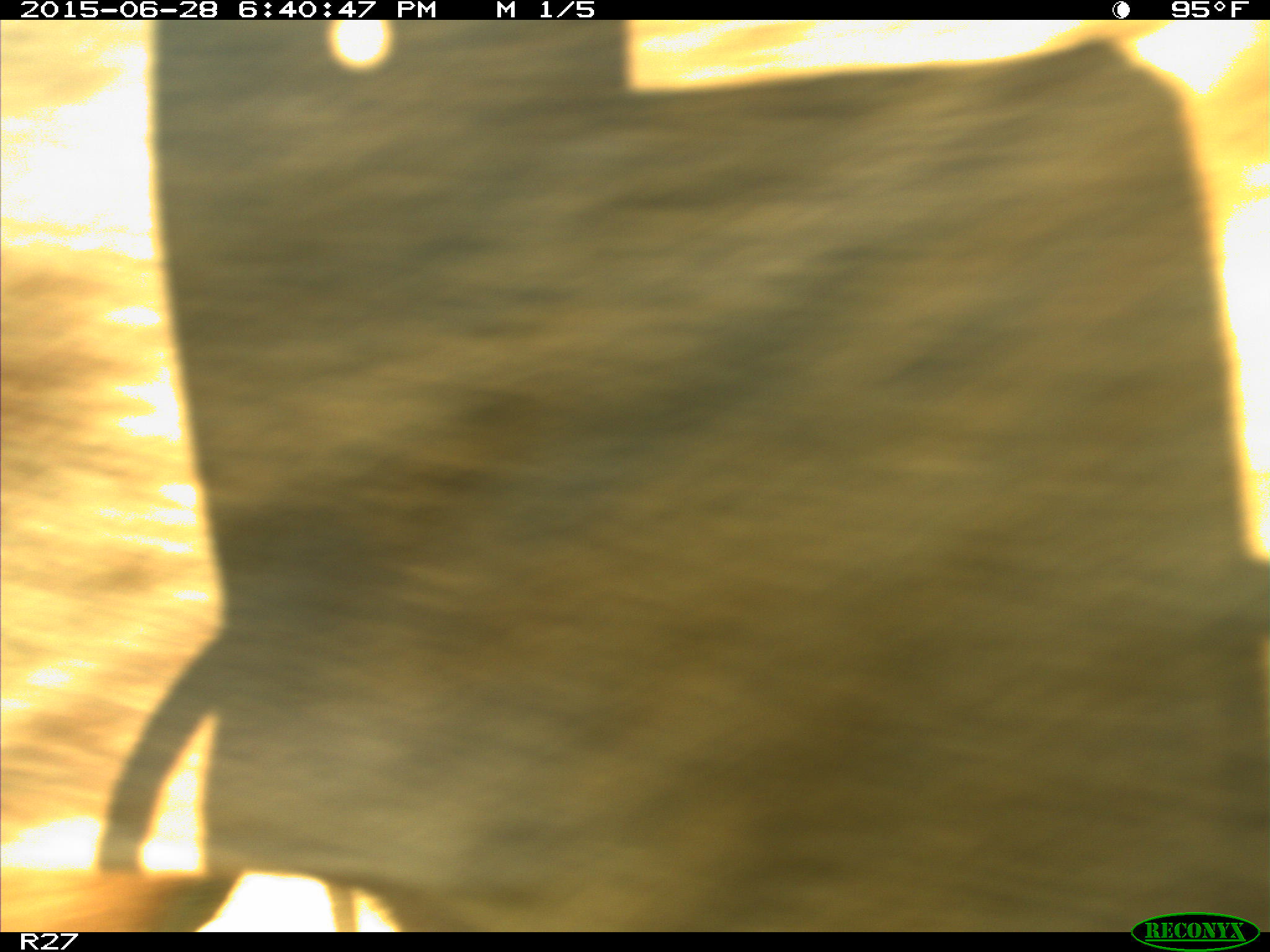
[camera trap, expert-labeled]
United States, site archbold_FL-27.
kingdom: Animalia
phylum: Chordata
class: Mammalia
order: Artiodactyla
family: Bovidae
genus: Bos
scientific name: Bos taurus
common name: domestic cow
Bos taurus (domestic cow).